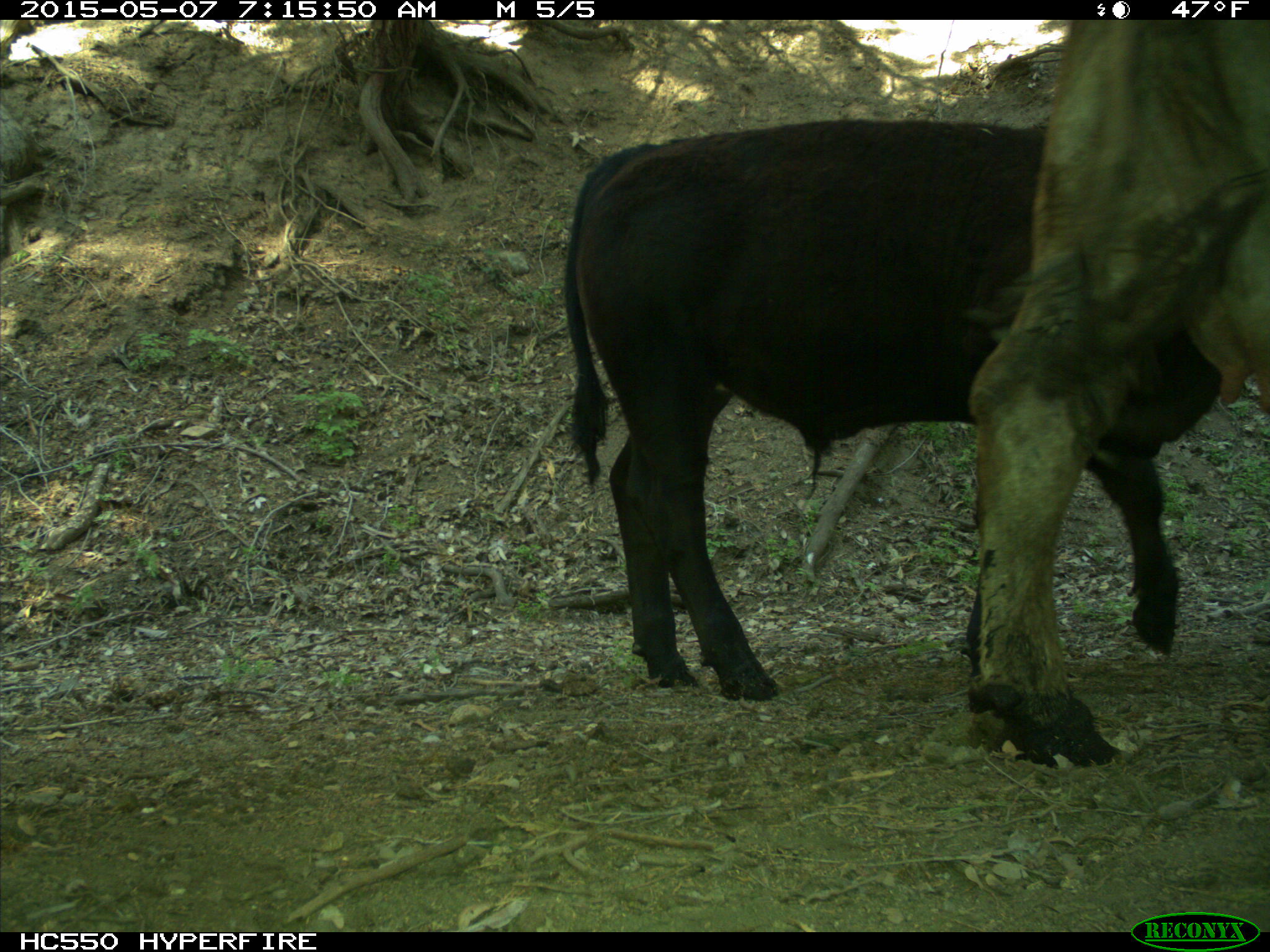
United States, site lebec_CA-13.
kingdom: Animalia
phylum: Chordata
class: Mammalia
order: Artiodactyla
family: Bovidae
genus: Bos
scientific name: Bos taurus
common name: domestic cow